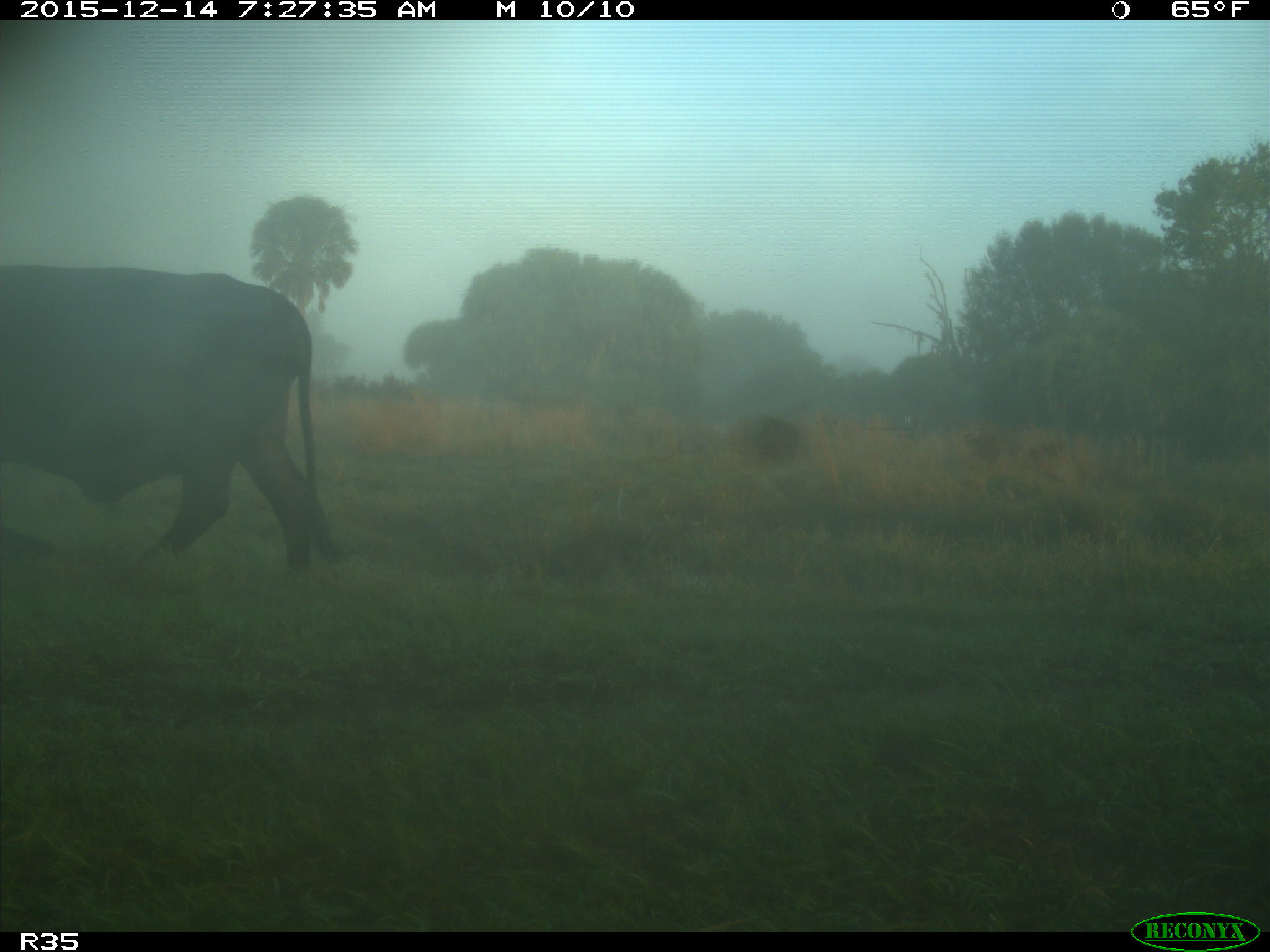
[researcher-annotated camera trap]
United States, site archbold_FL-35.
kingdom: Animalia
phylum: Chordata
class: Mammalia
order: Artiodactyla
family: Bovidae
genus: Bos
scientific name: Bos taurus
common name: domestic cow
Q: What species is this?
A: Bos taurus (domestic cow).